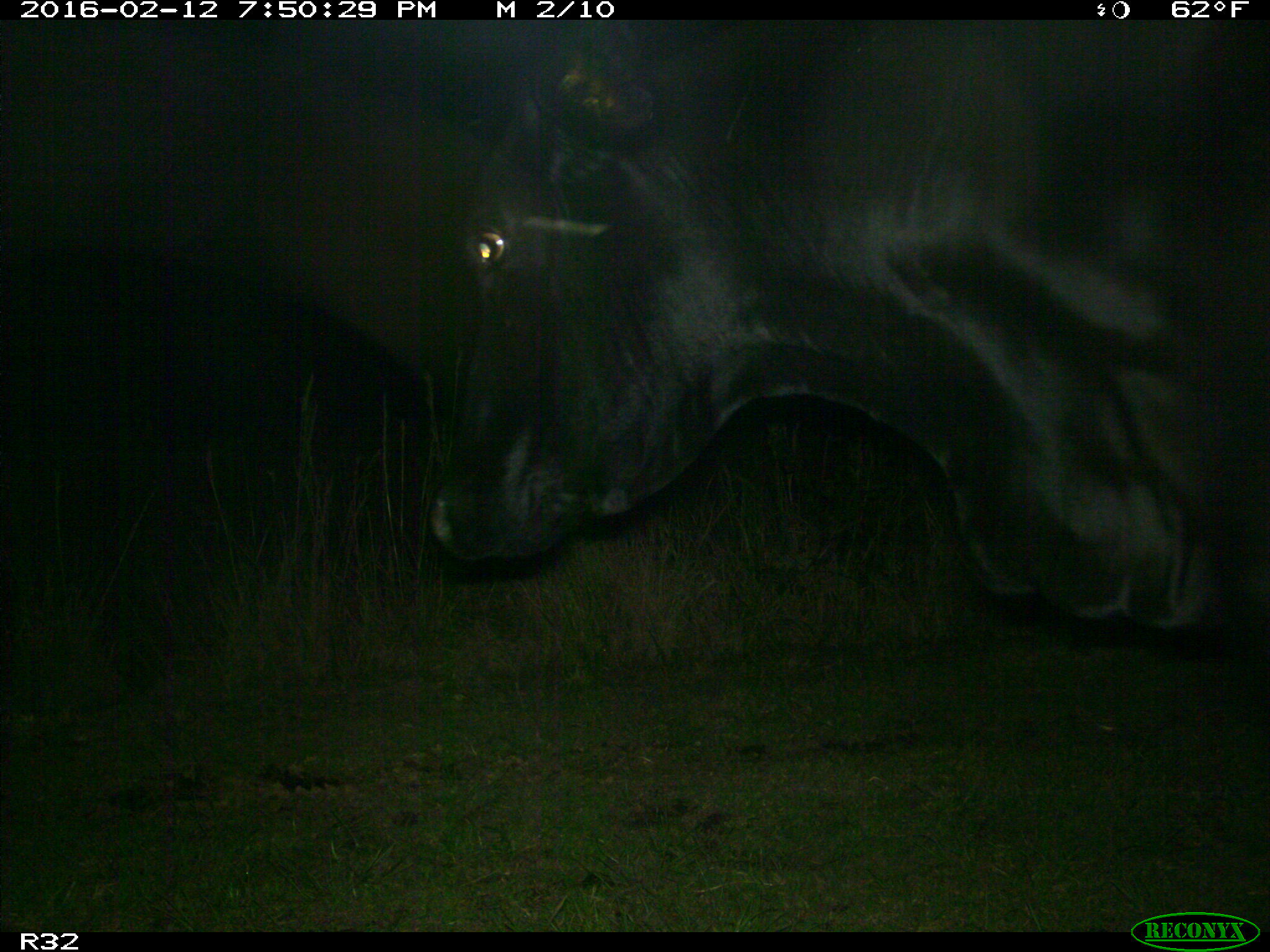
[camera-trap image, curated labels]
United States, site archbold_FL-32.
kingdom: Animalia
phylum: Chordata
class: Mammalia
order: Artiodactyla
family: Bovidae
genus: Bos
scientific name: Bos taurus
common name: domestic cow